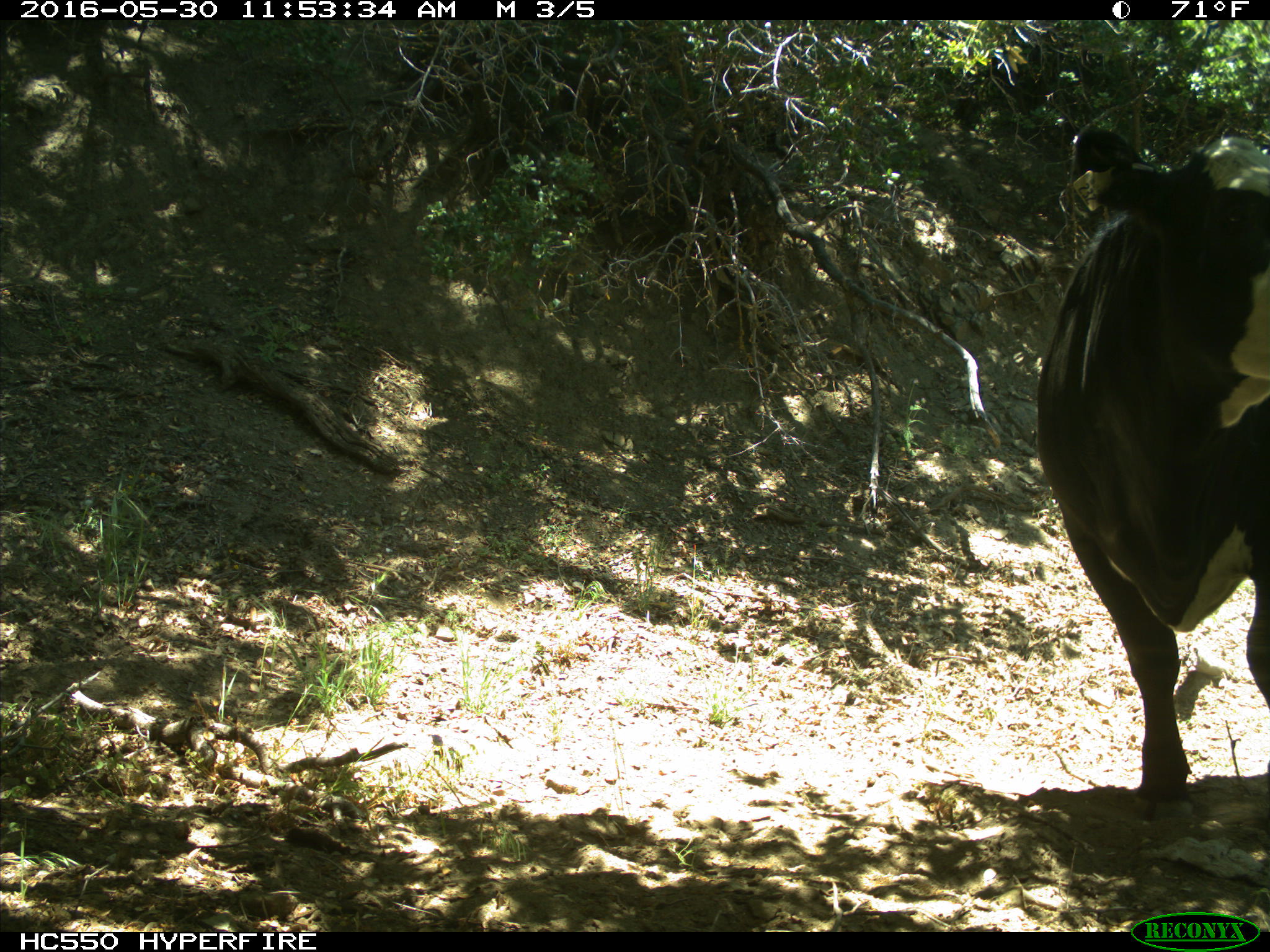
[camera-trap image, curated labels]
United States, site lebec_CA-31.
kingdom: Animalia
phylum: Chordata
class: Mammalia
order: Artiodactyla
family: Bovidae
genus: Bos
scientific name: Bos taurus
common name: domestic cow